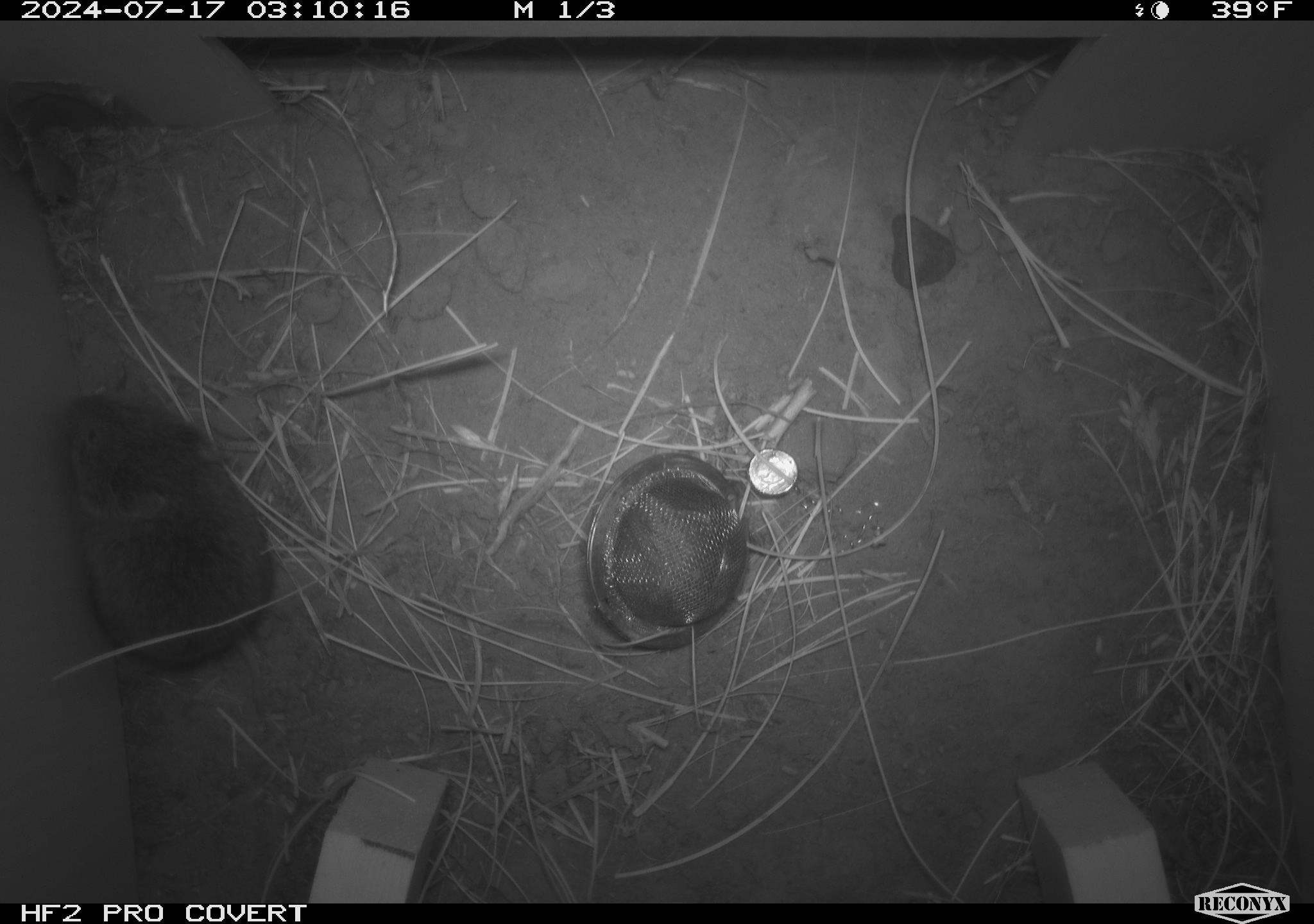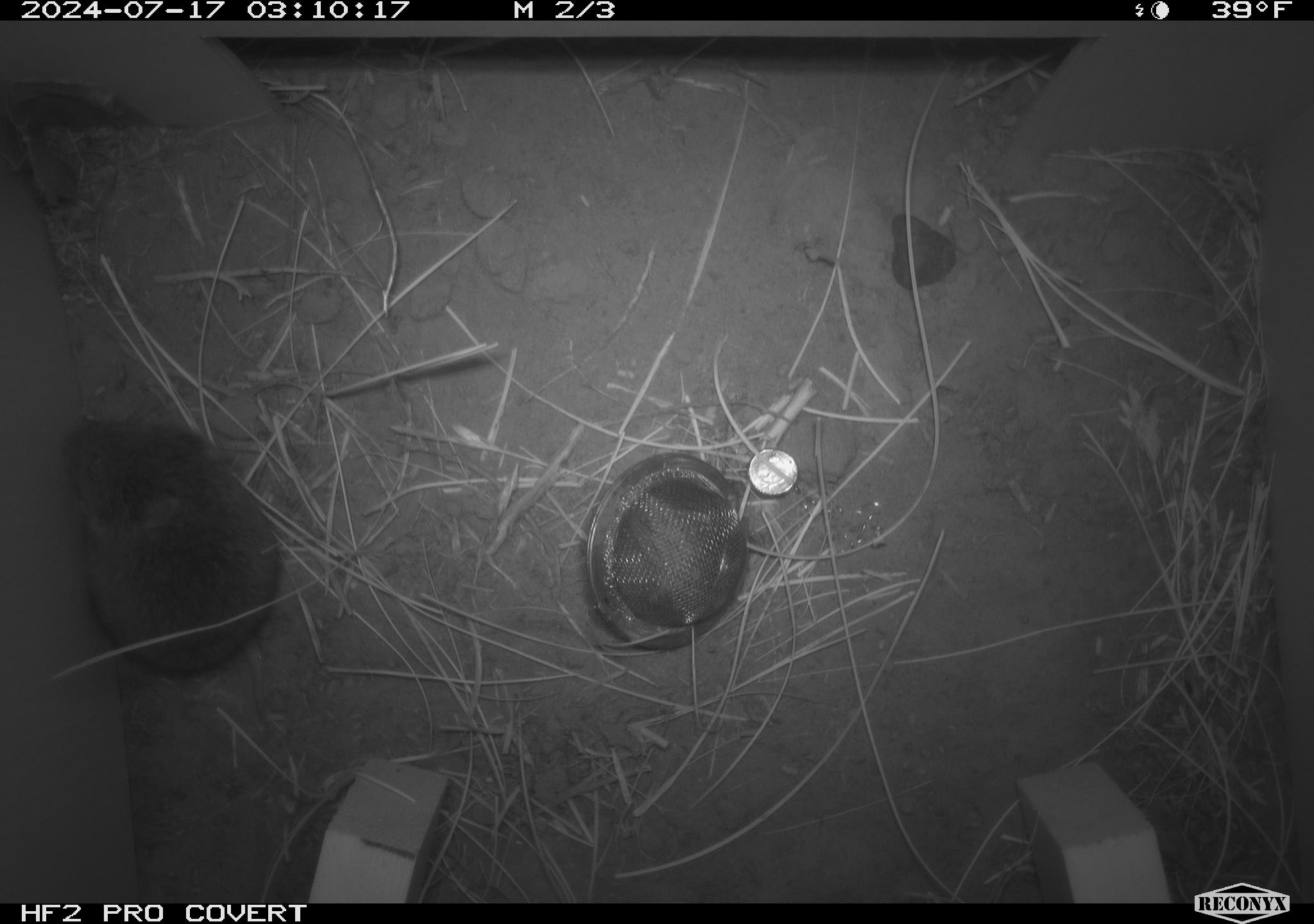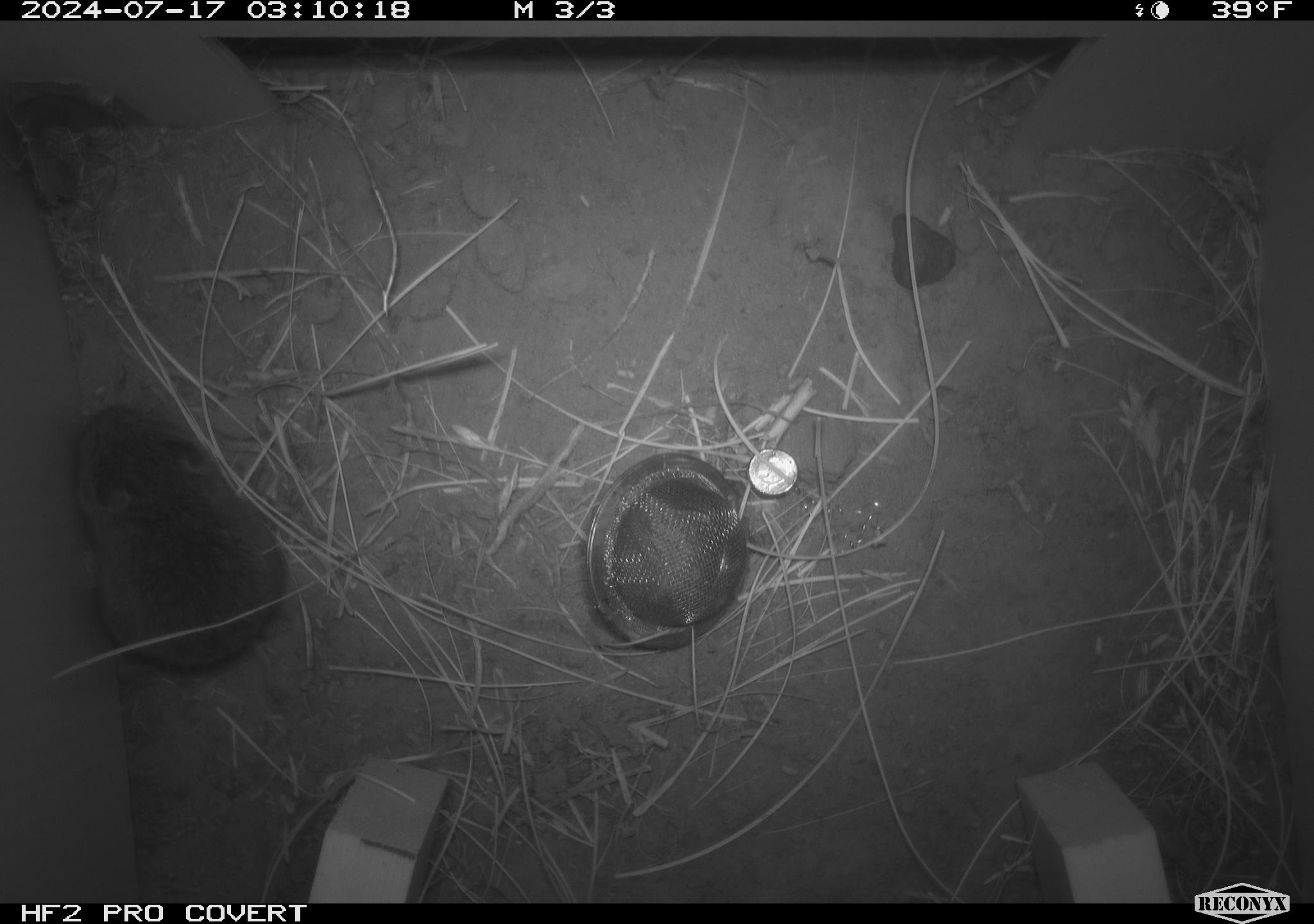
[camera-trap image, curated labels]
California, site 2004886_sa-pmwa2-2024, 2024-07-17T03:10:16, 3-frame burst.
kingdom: Animalia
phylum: Chordata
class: Mammalia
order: Rodentia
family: Cricetidae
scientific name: Arvicolinae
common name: voles, lemmings, and muskrats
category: arvicolinae subfamily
Arvicolinae subfamily (voles, lemmings, and muskrats) (Arvicolinae).